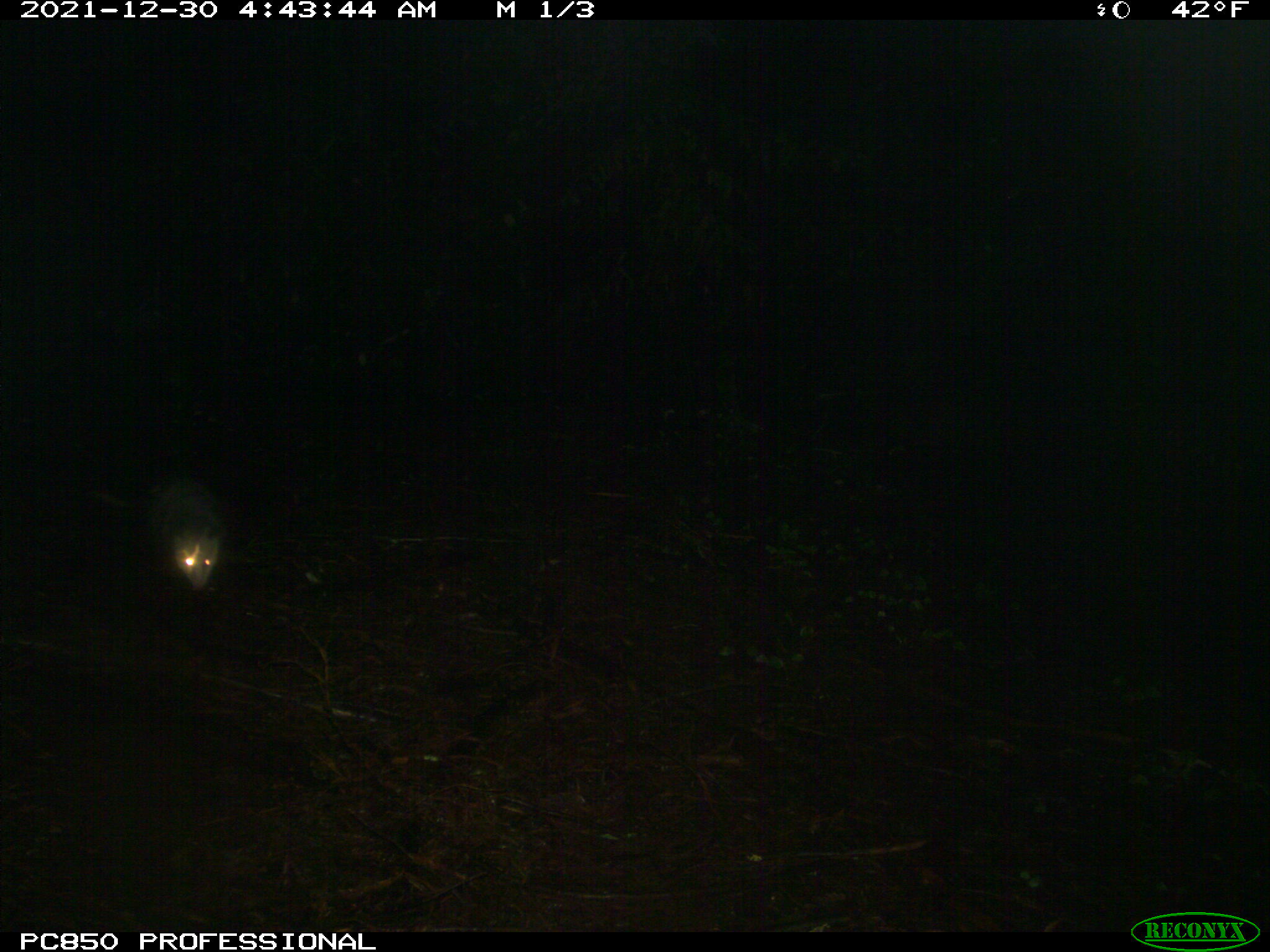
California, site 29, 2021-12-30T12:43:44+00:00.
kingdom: Animalia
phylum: Chordata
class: Mammalia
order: Didelphimorphia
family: Didelphidae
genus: Didelphis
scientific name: Didelphis virginiana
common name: virginia opossum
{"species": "virginia opossum (Didelphis virginiana)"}